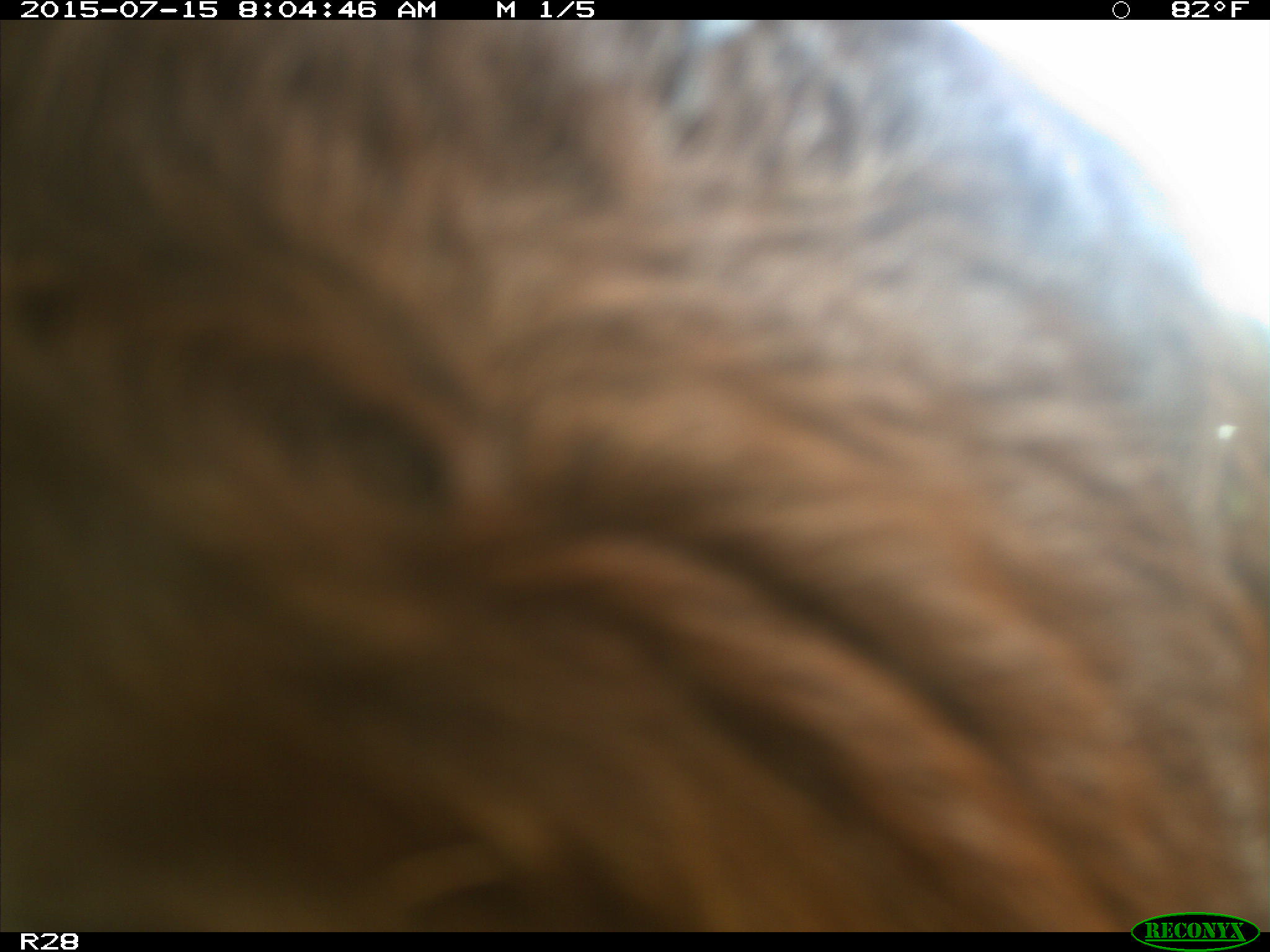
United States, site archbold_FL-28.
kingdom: Animalia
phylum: Chordata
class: Mammalia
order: Artiodactyla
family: Bovidae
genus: Bos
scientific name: Bos taurus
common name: domestic cow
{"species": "Bos taurus (domestic cow)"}